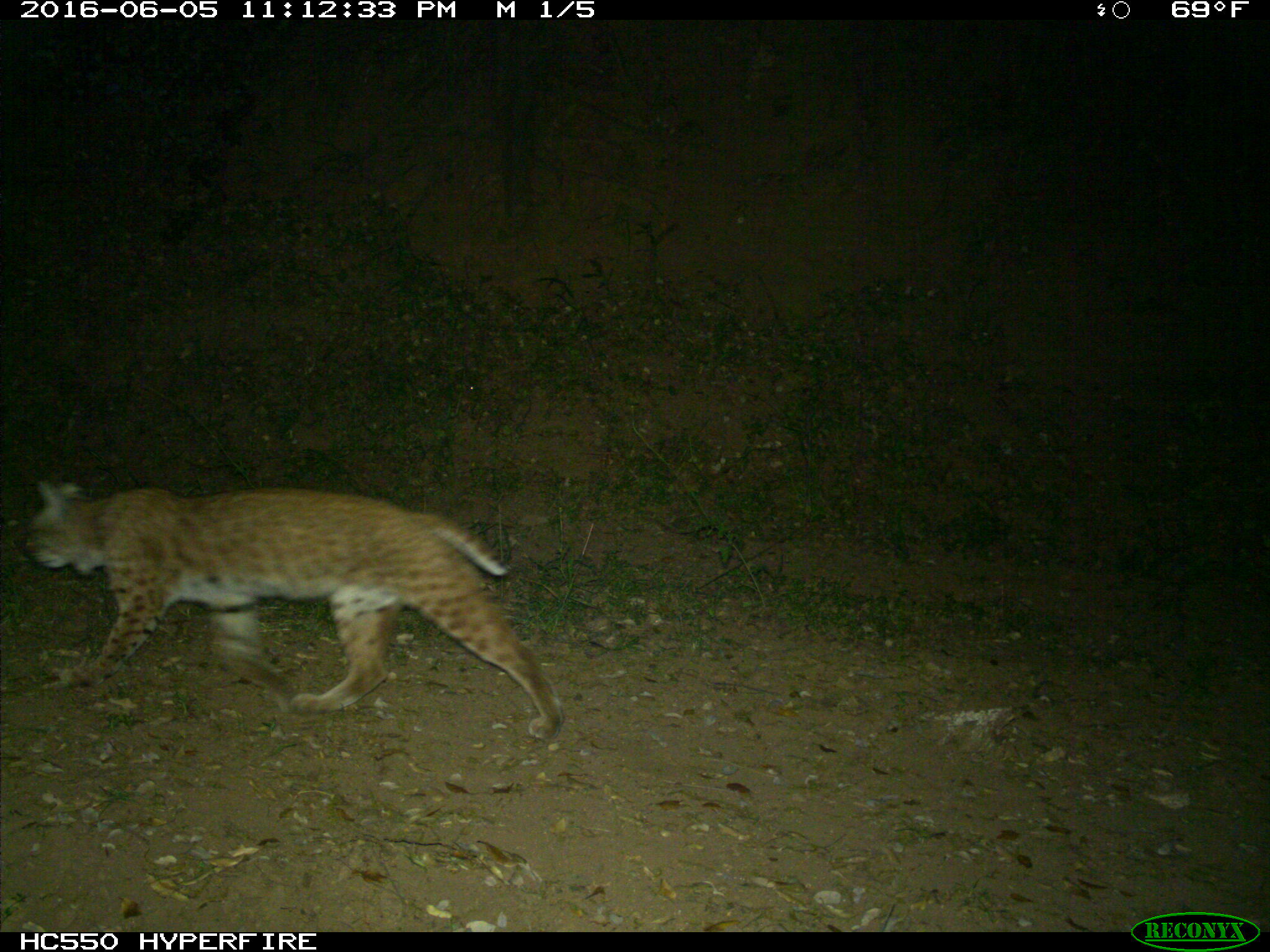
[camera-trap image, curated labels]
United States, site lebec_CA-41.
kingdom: Animalia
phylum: Chordata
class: Mammalia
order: Carnivora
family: Felidae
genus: Lynx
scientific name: Lynx rufus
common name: bobcat